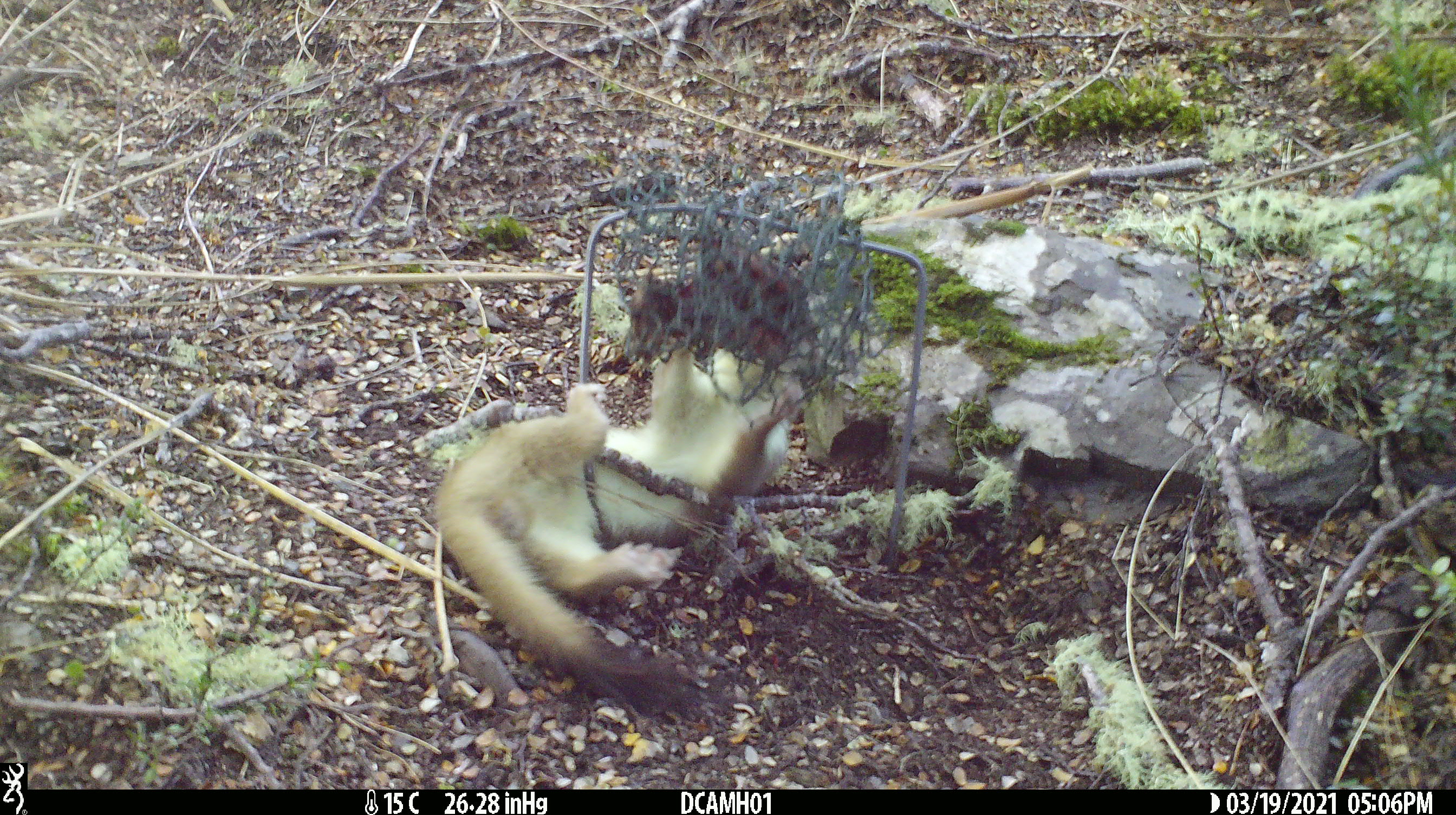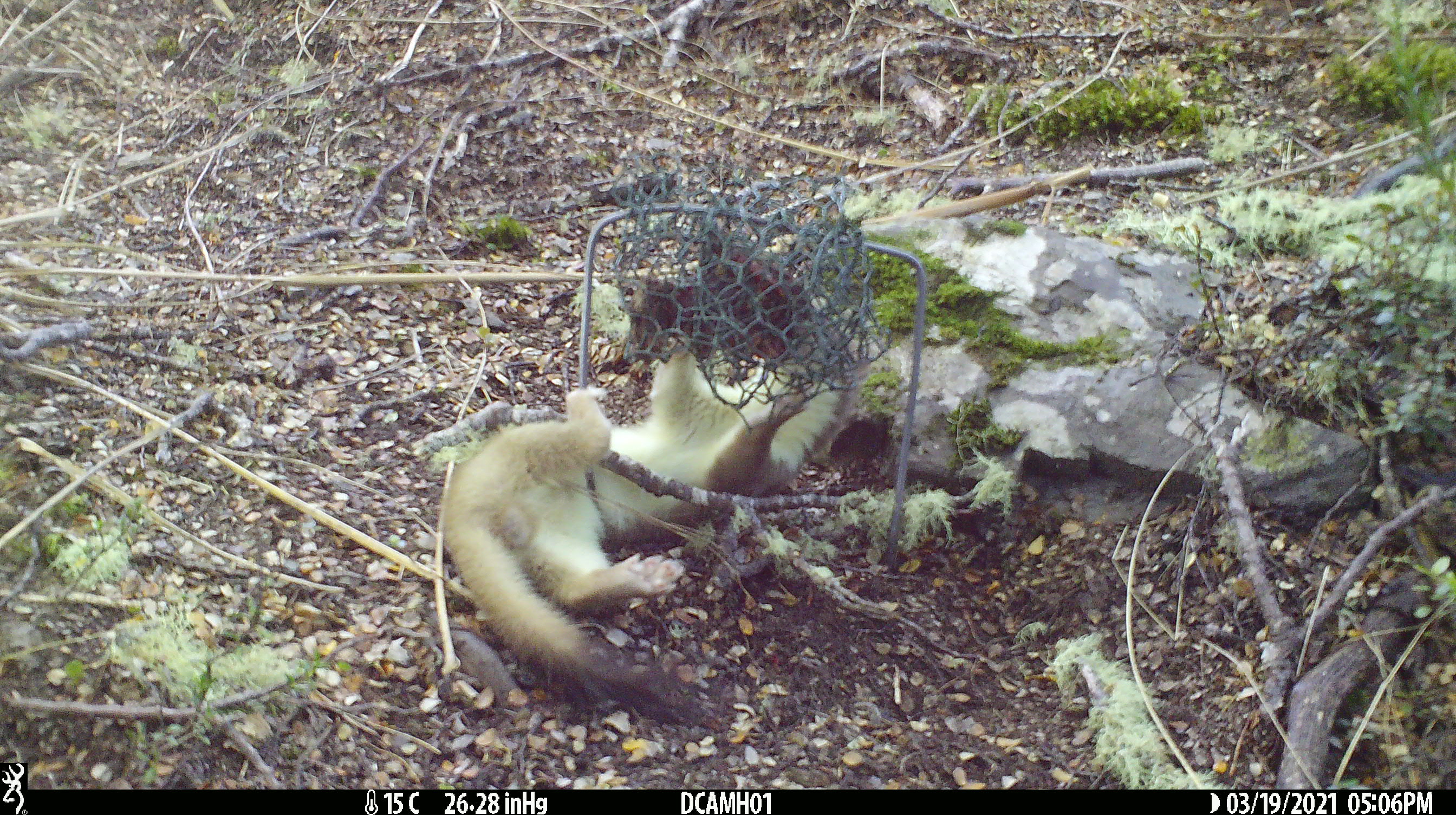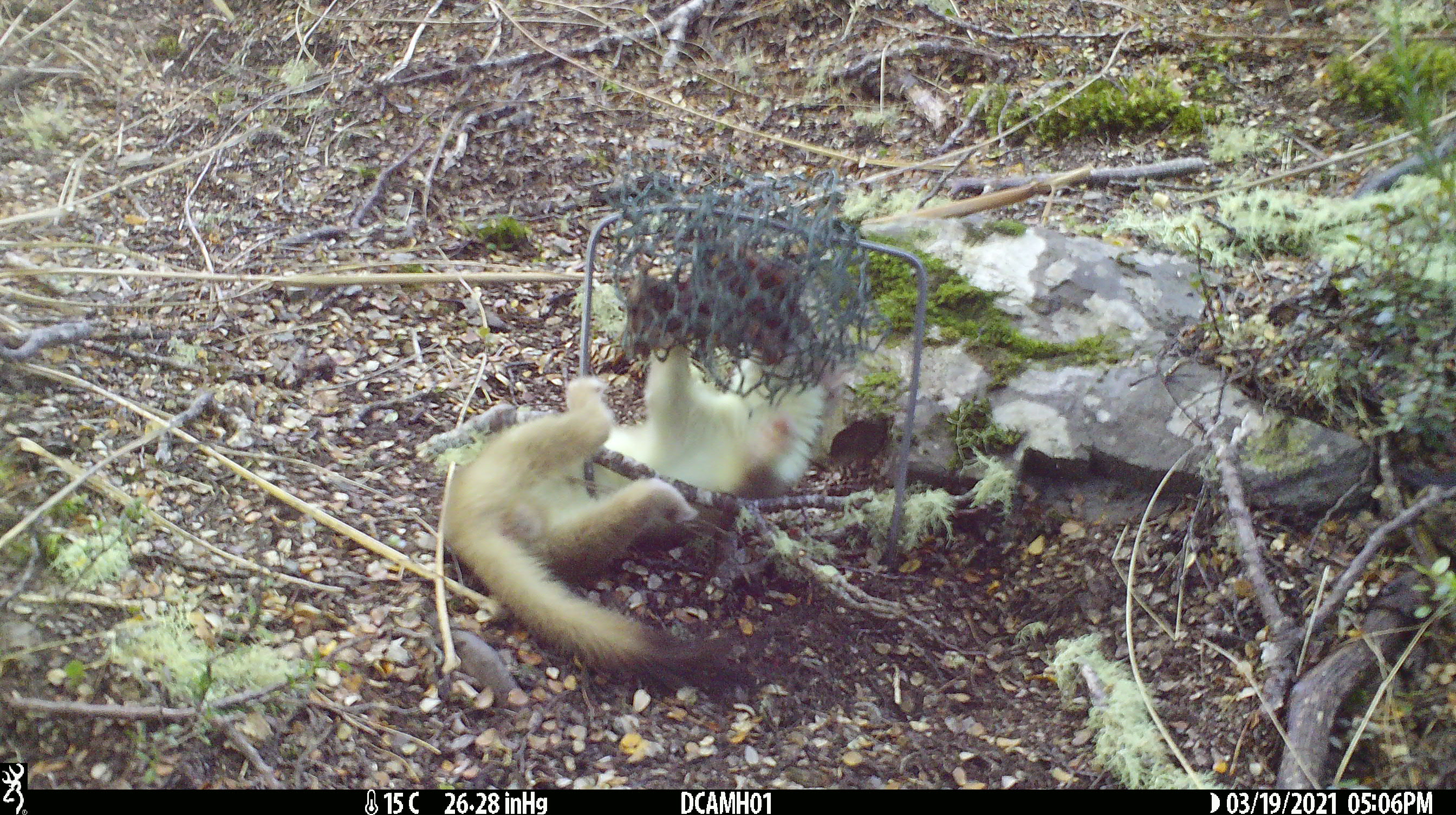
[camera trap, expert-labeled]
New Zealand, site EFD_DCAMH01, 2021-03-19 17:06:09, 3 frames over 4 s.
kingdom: Animalia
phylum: Chordata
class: Mammalia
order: Carnivora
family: Mustelidae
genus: Mustela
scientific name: Mustela erminea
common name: stoat